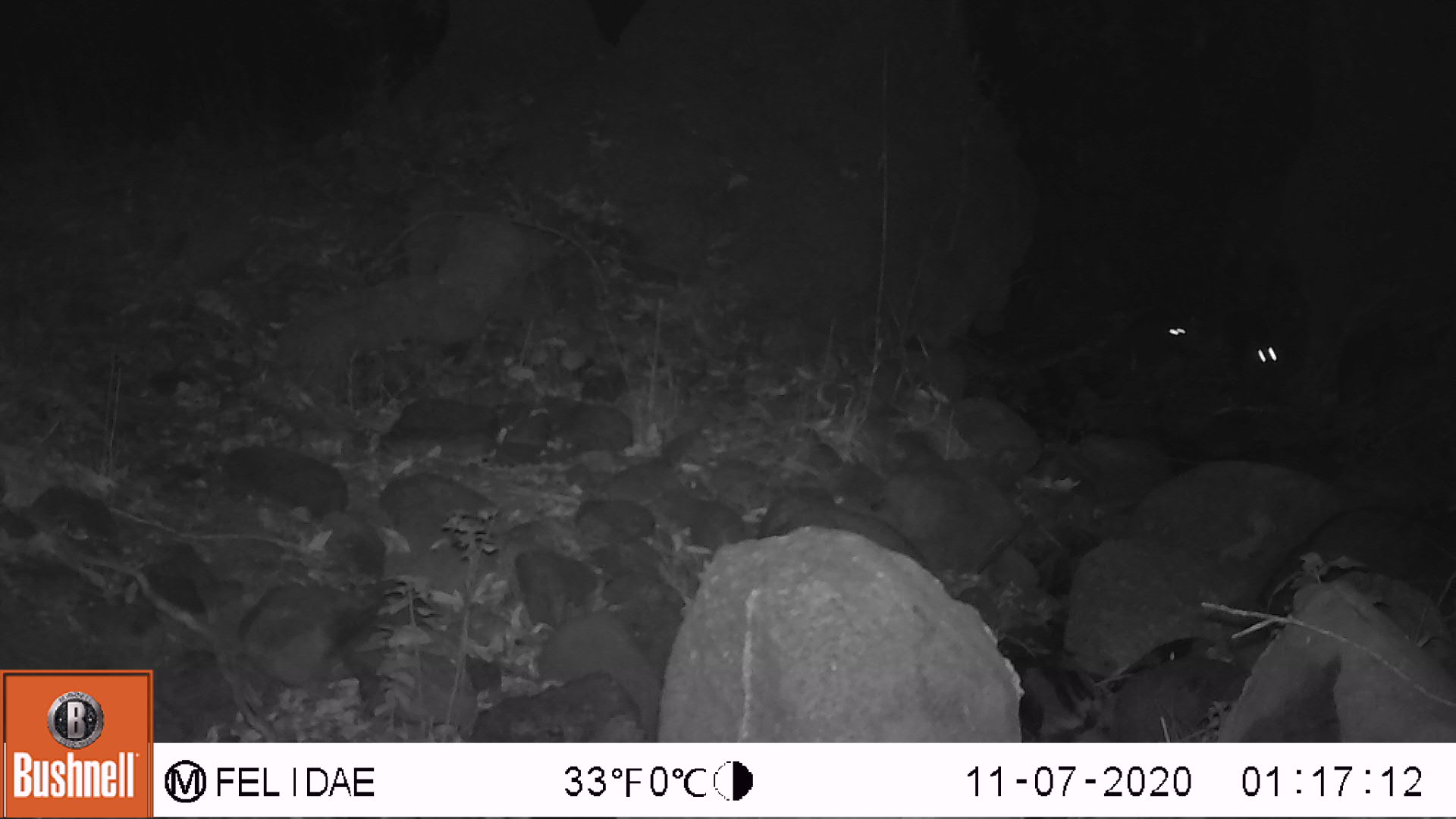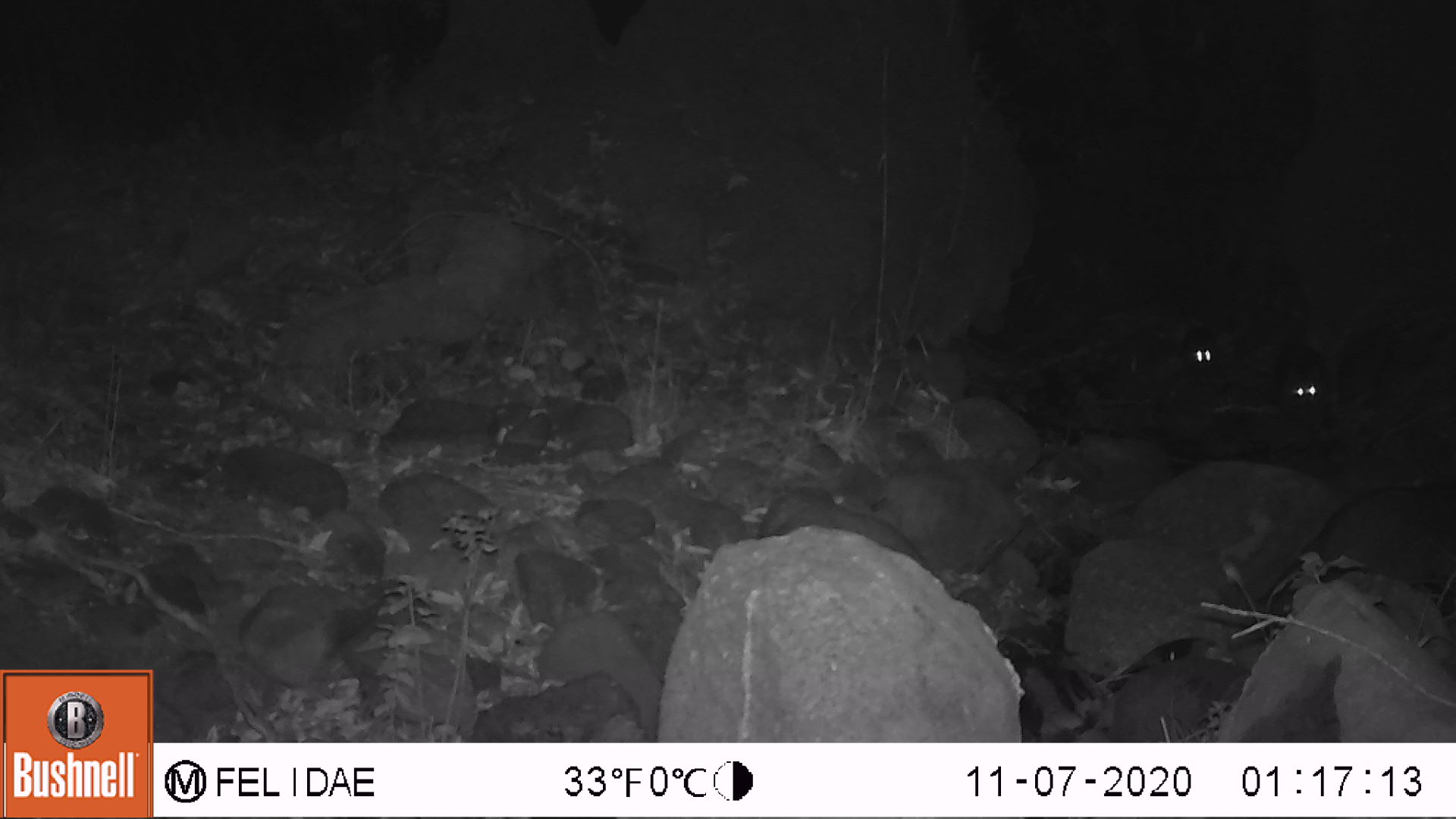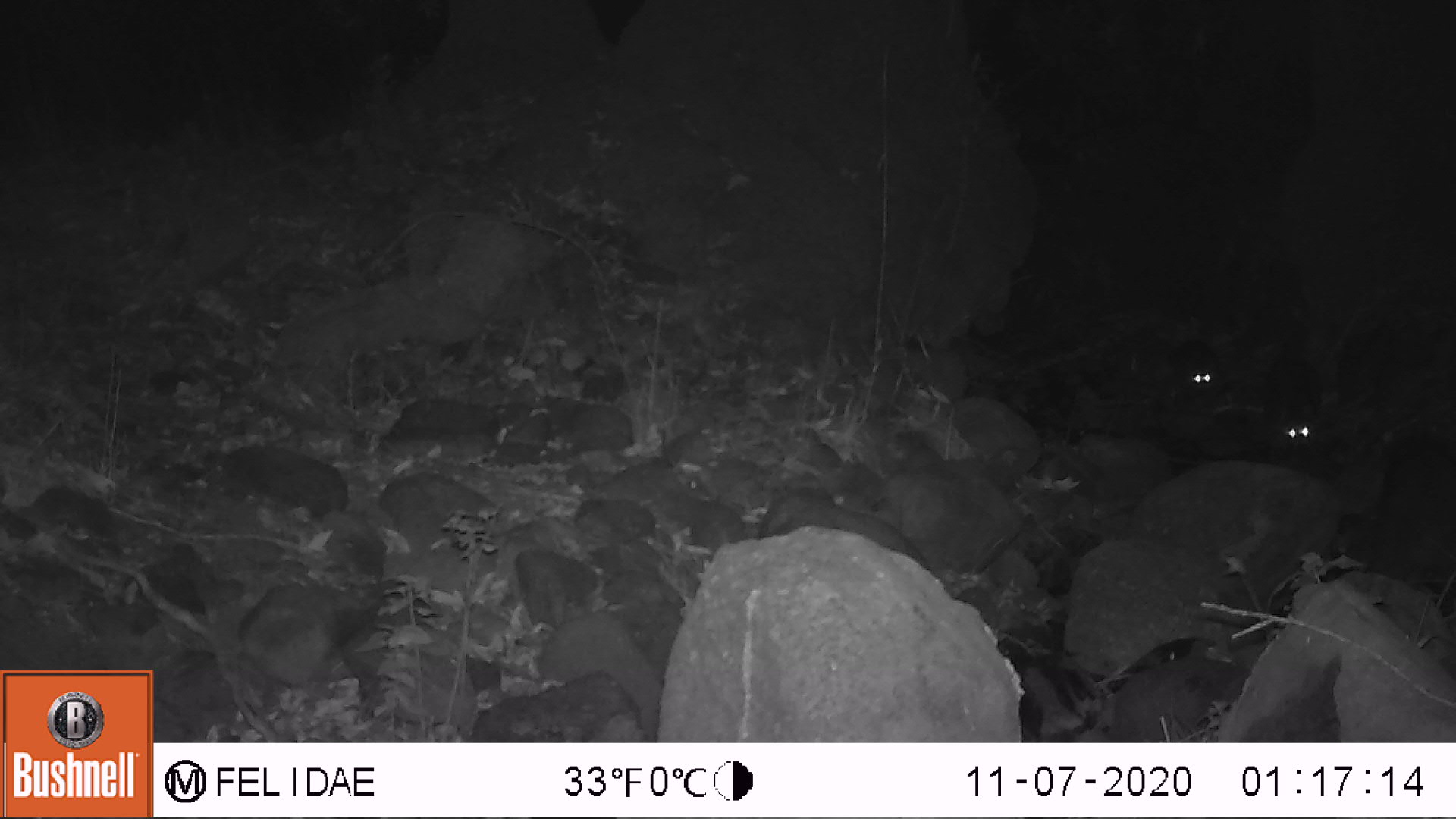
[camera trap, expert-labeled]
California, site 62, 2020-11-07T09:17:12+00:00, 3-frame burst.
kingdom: Animalia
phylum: Chordata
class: Mammalia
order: Carnivora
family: Procyonidae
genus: Procyon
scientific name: Procyon lotor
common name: raccoon